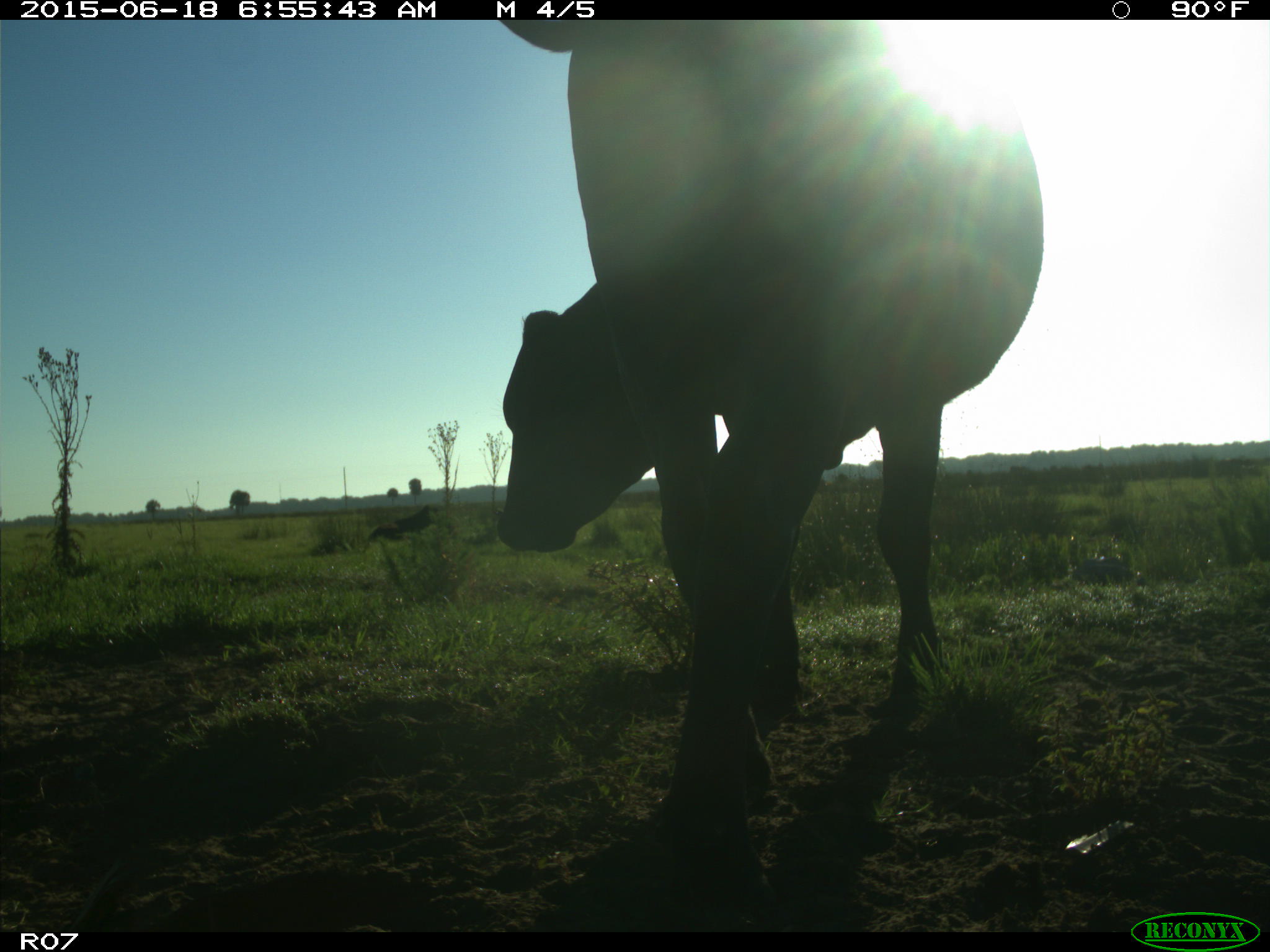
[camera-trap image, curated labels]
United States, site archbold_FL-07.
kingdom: Animalia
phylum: Chordata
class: Mammalia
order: Artiodactyla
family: Bovidae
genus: Bos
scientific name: Bos taurus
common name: domestic cow